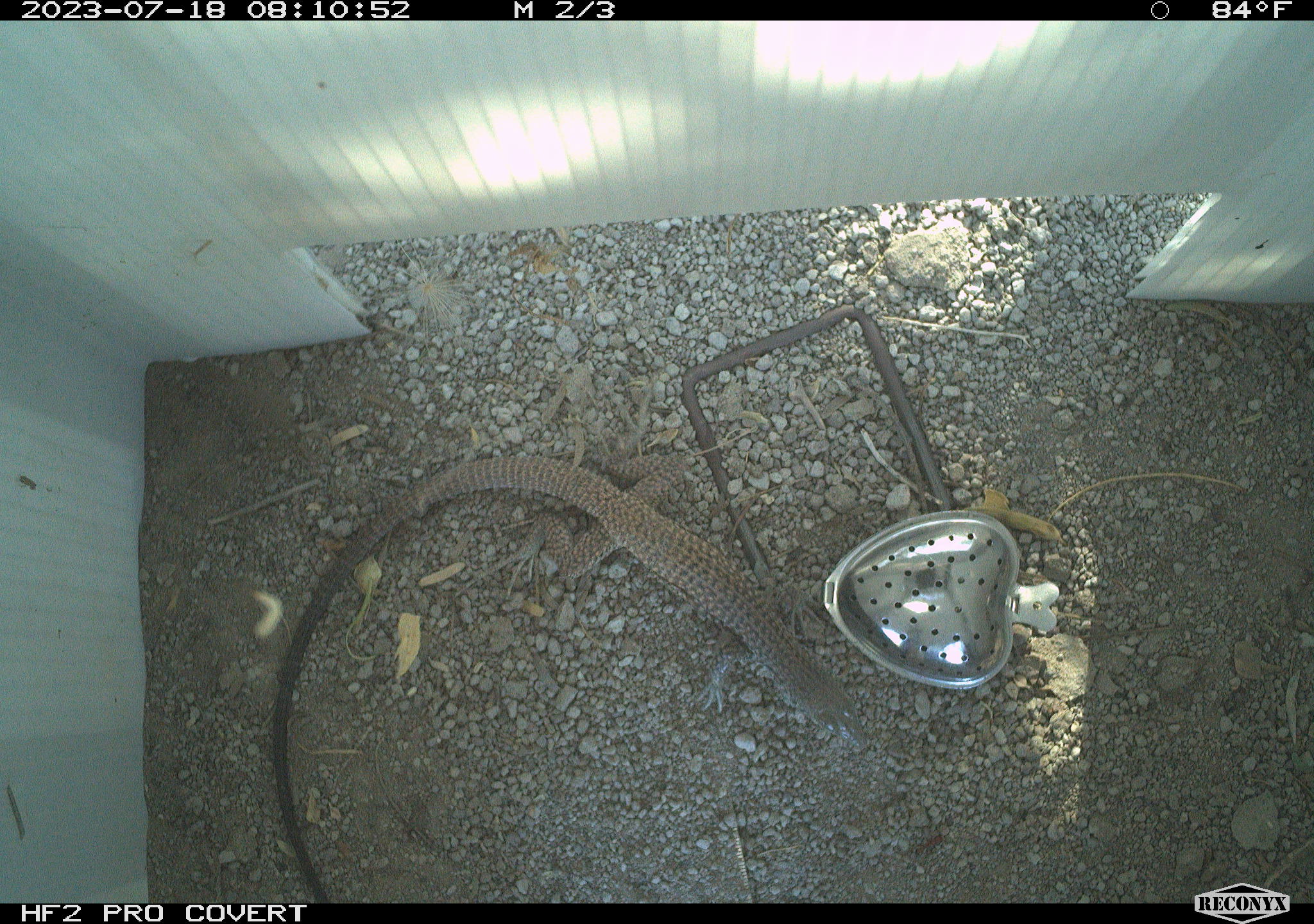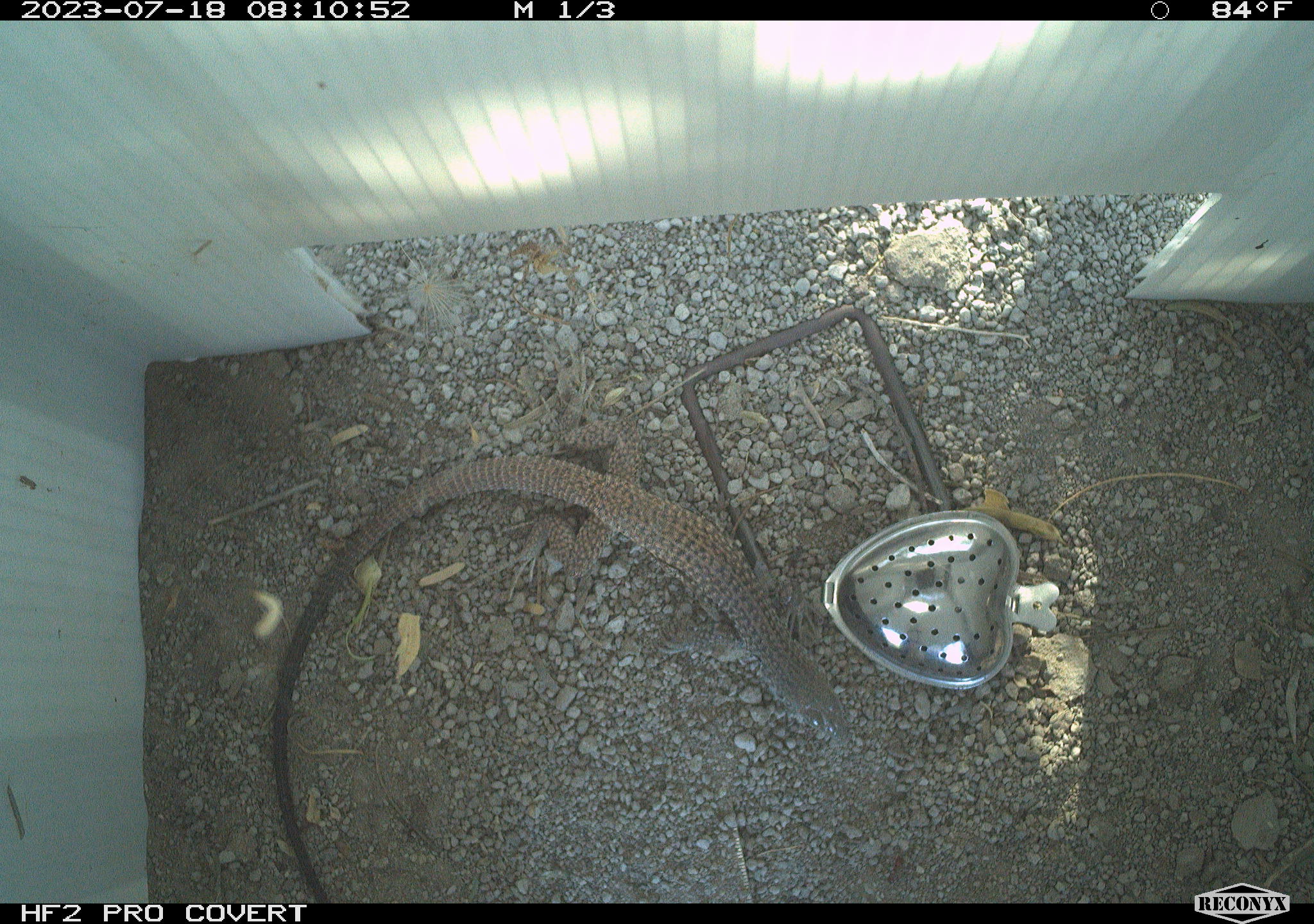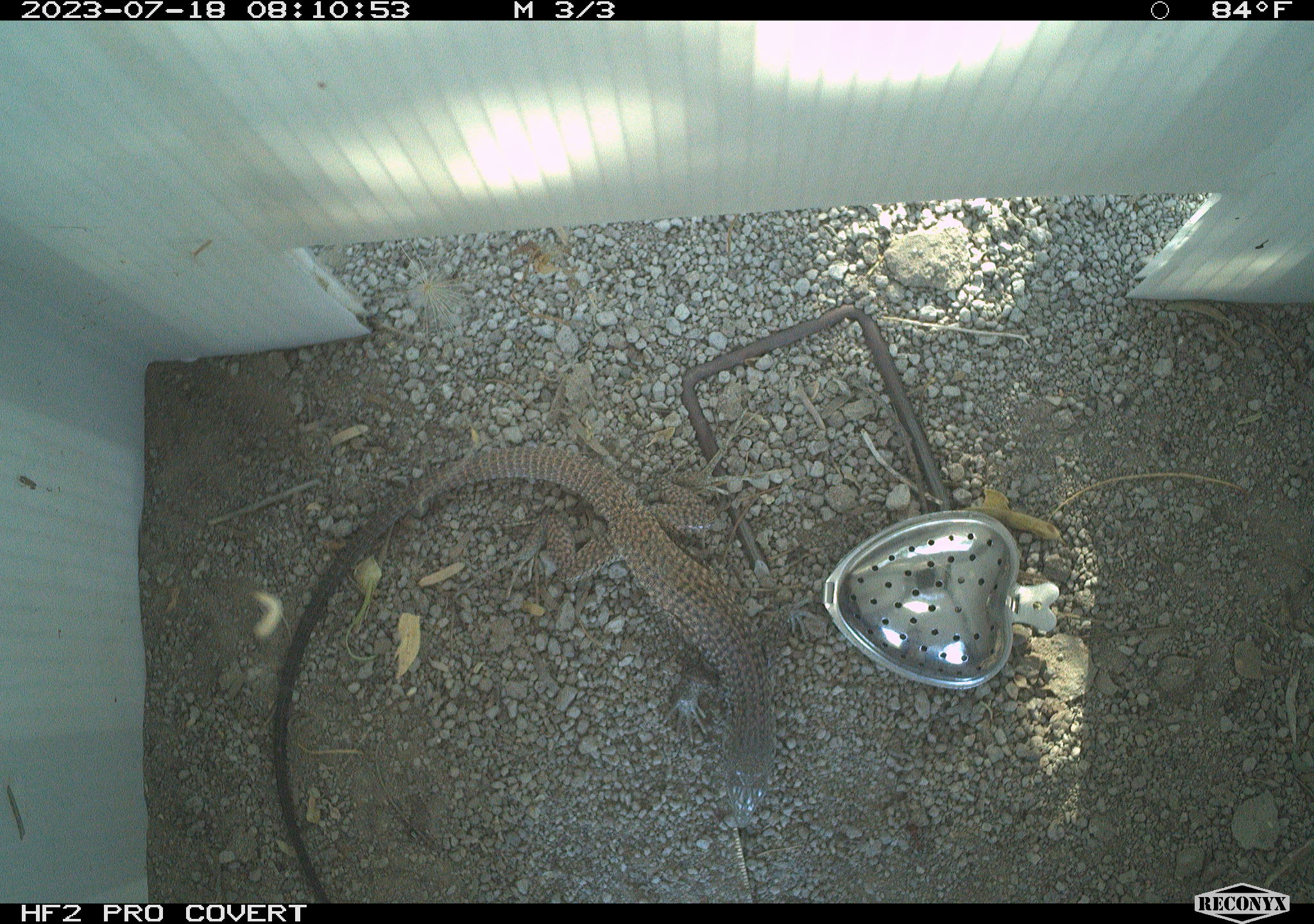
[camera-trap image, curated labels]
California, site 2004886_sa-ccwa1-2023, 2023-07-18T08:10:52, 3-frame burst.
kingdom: Animalia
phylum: Chordata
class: Reptilia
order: Squamata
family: Teiidae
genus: Aspidoscelis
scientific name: Aspidoscelis tigris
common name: western whiptail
Western whiptail (Aspidoscelis tigris).